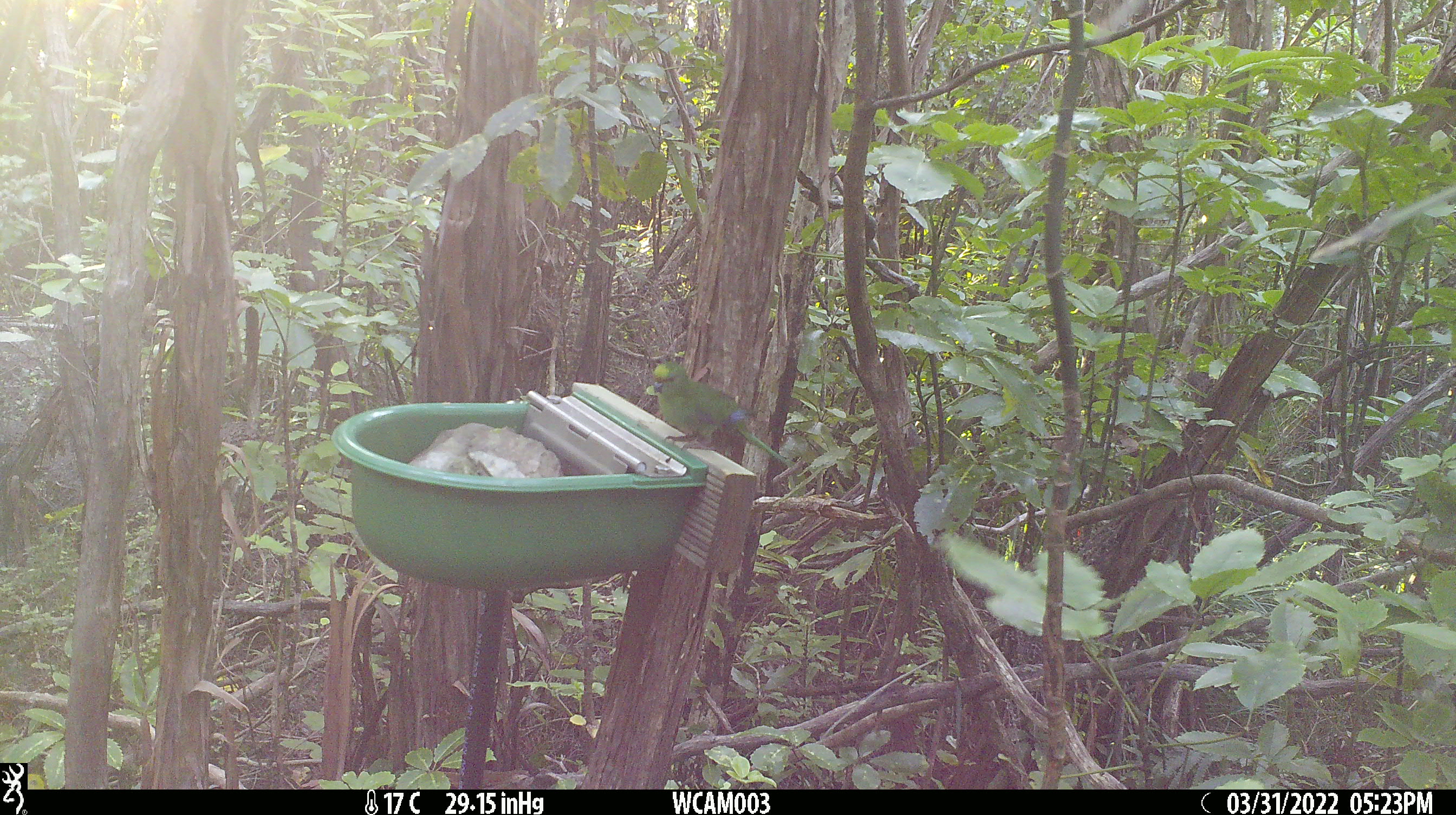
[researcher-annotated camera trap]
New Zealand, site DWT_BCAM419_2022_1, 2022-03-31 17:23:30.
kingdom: Animalia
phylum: Chordata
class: Aves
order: Psittaciformes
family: Psittaculidae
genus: Cyanoramphus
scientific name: Cyanoramphus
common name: parakeet